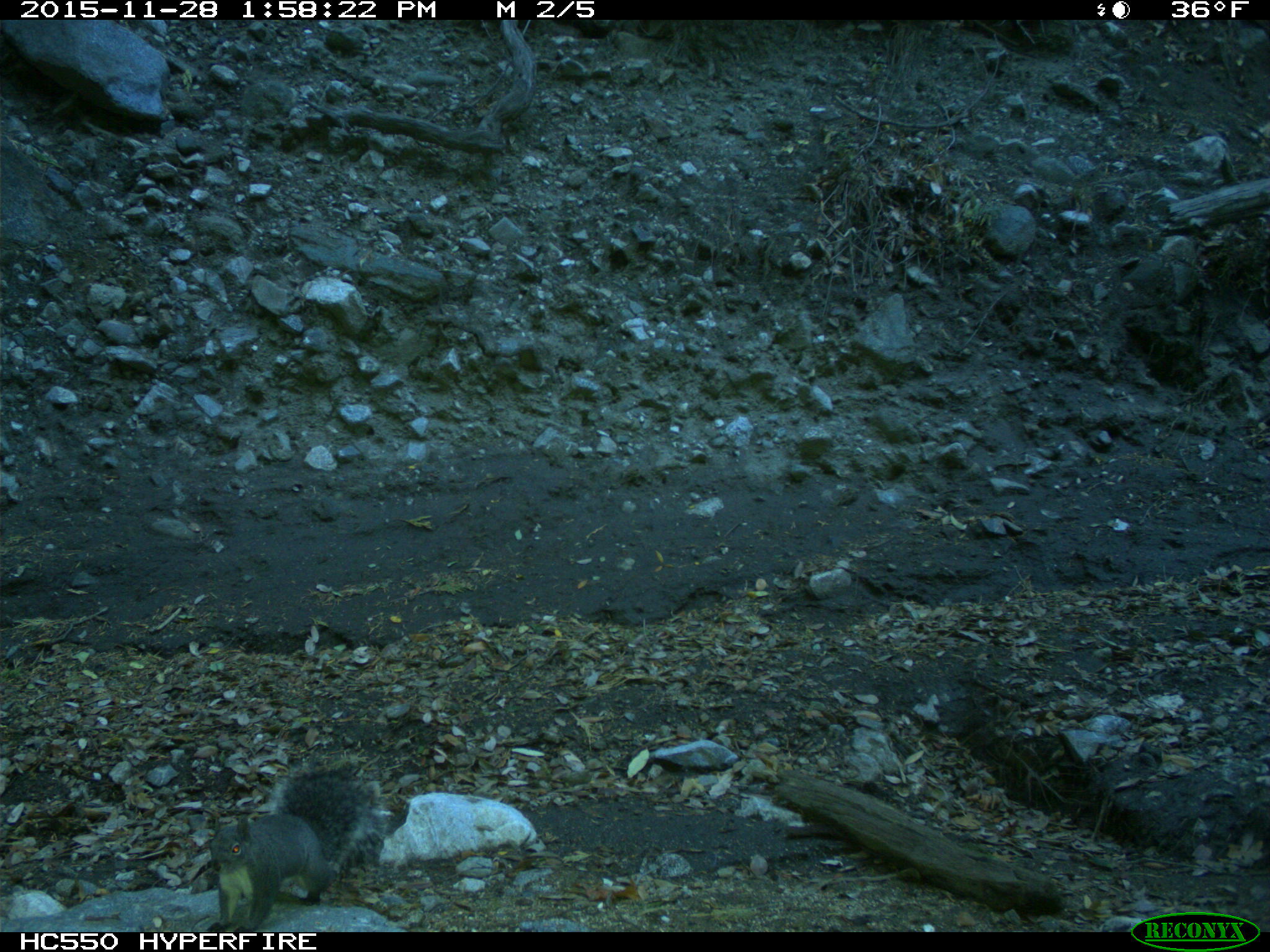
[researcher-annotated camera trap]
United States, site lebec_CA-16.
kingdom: Animalia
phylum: Chordata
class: Mammalia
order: Rodentia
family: Sciuridae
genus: Sciurus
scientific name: Sciurus carolinensis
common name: eastern gray squirrel